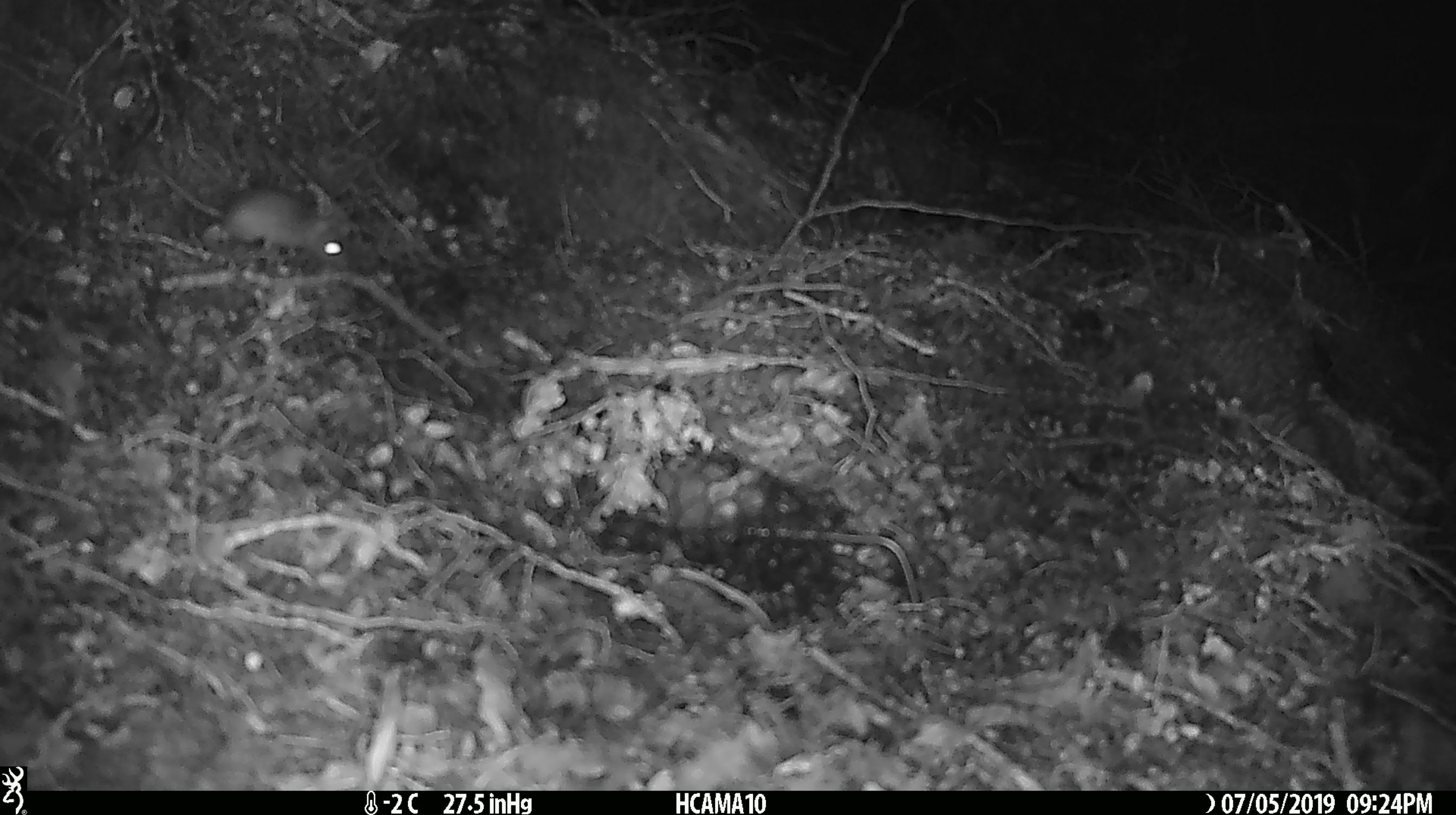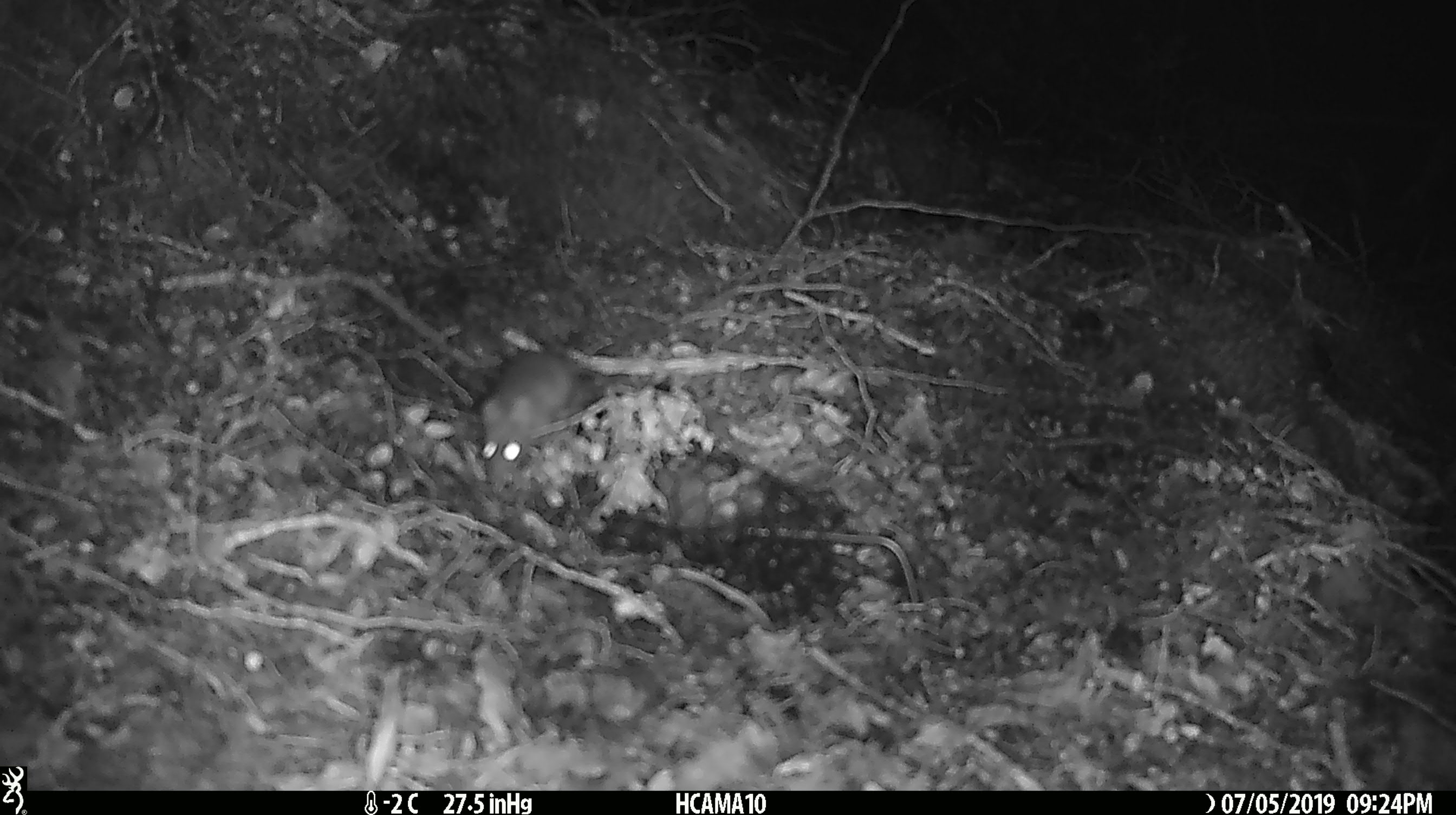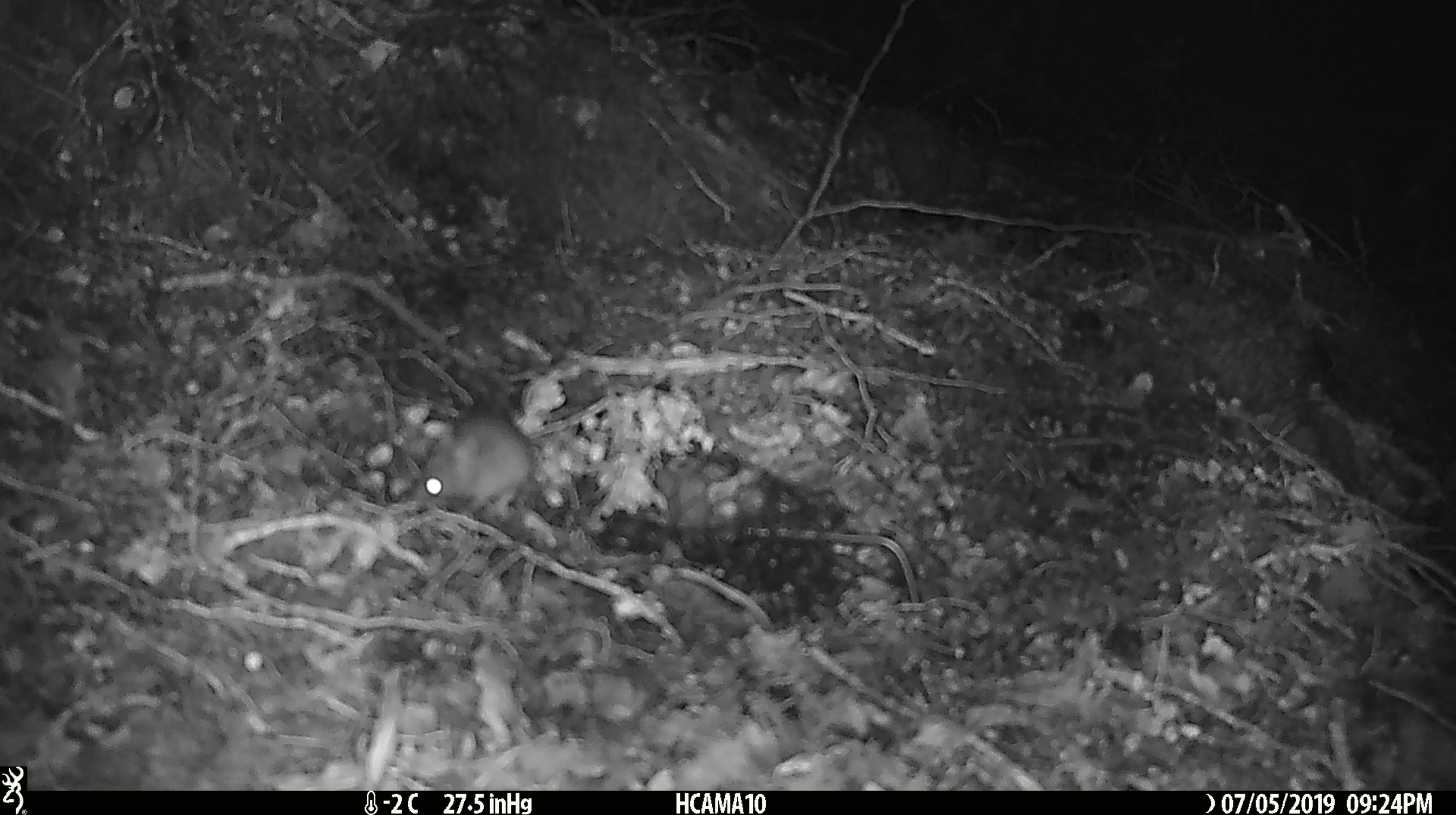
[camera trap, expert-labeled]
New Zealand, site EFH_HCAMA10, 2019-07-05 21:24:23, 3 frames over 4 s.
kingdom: Animalia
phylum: Chordata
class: Mammalia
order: Rodentia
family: Muridae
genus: Mus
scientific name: Mus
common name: mouse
Mouse (Mus).